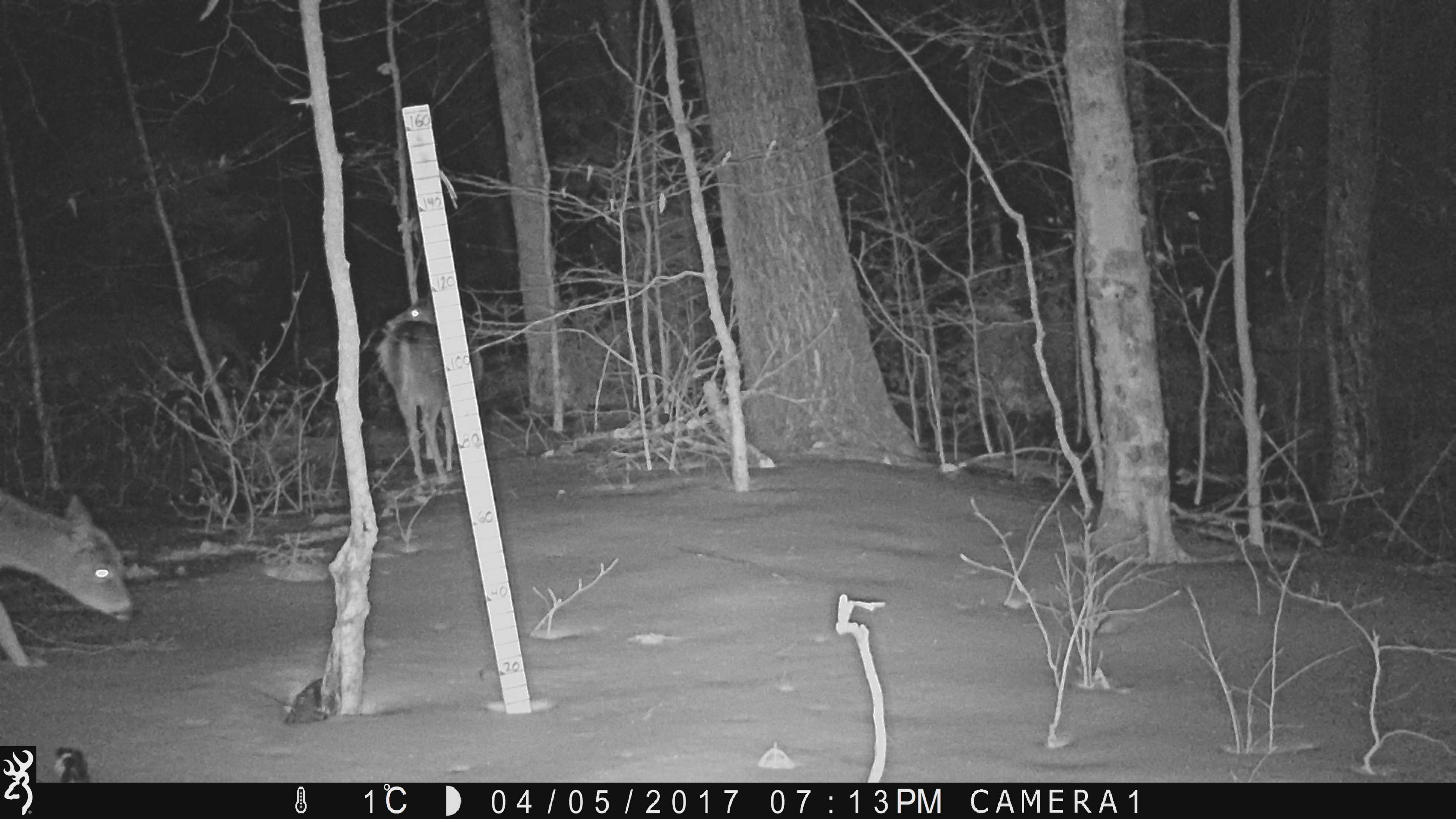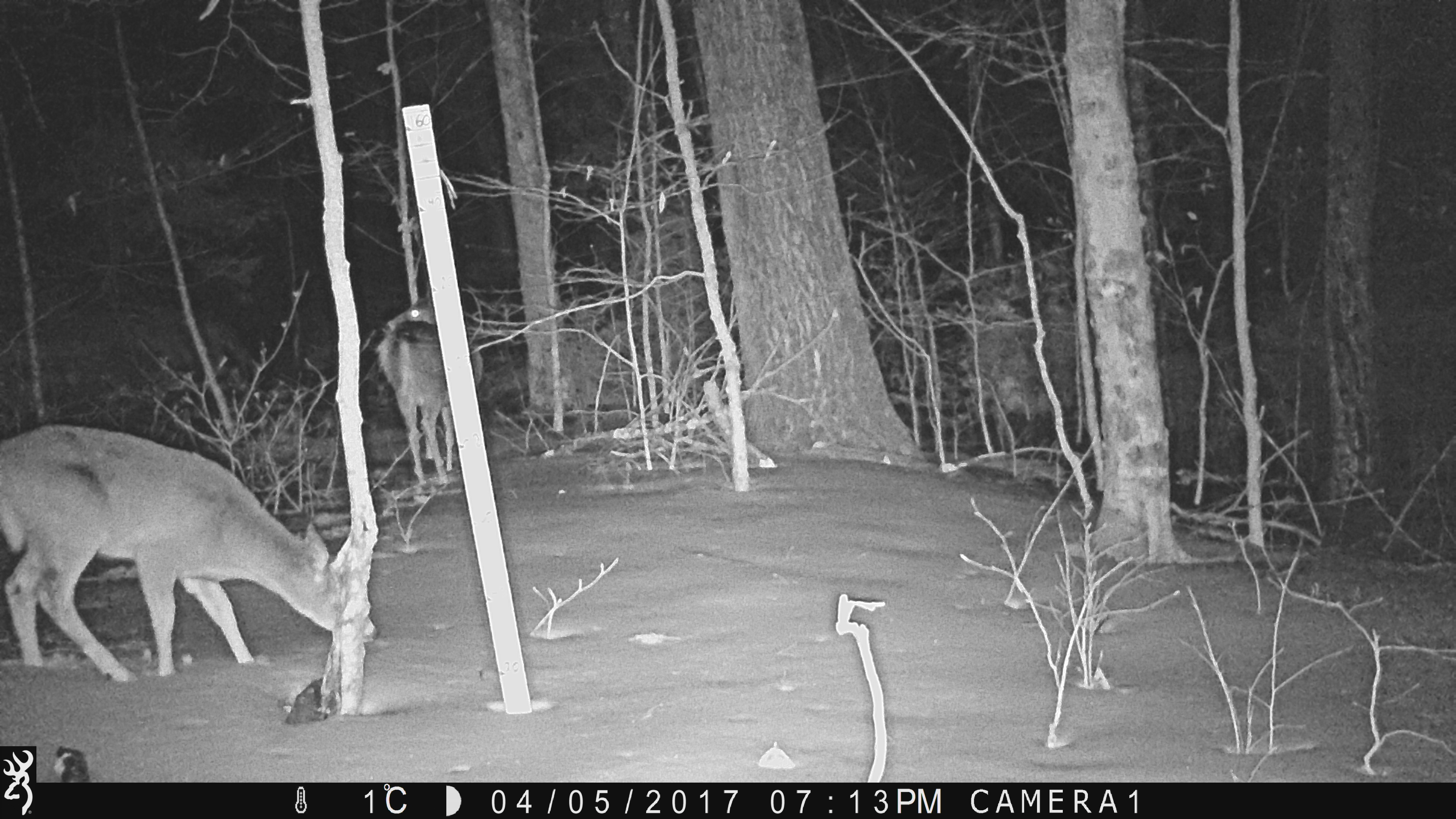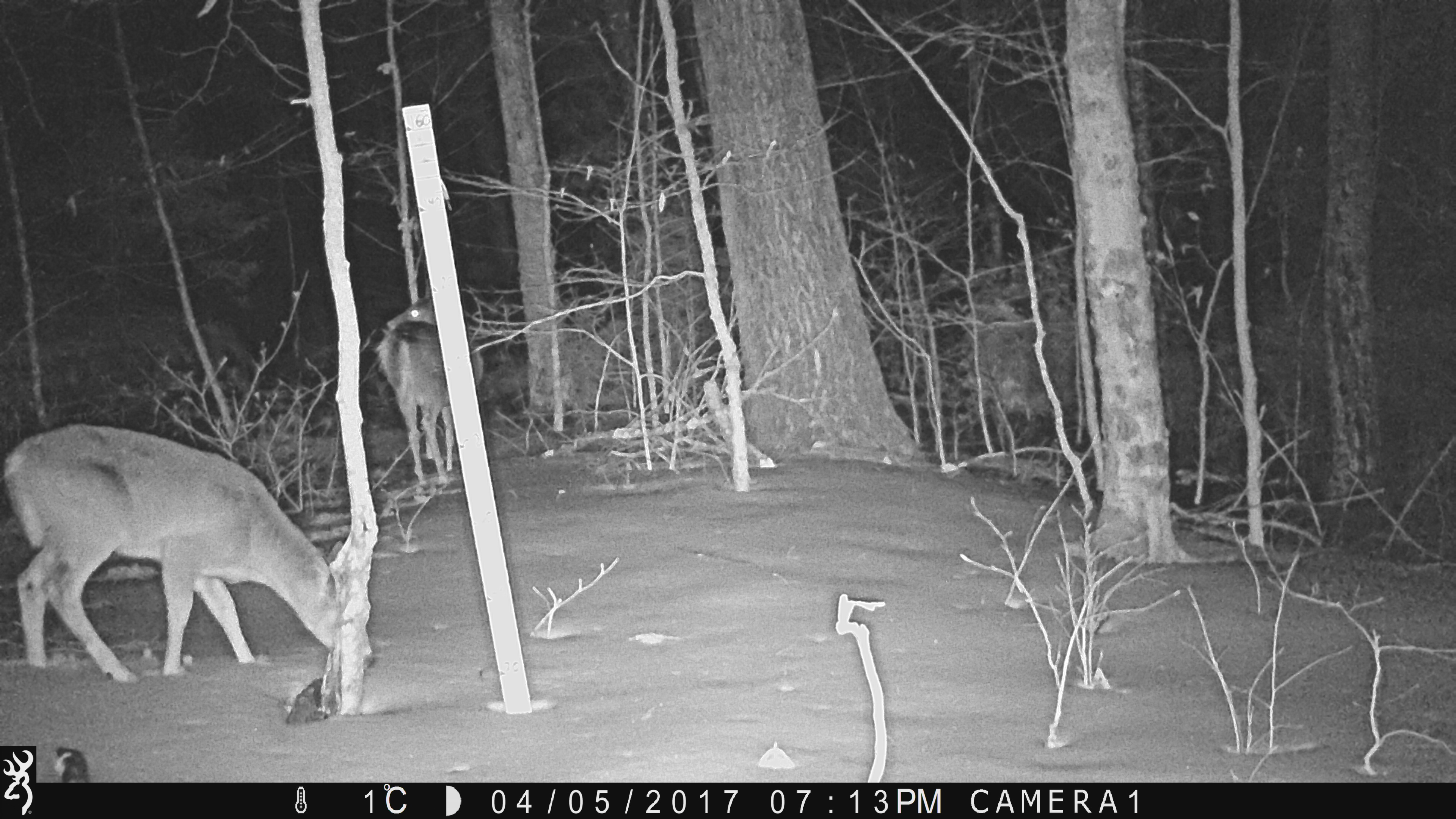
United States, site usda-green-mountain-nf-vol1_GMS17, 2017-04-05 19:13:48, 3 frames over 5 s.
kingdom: Animalia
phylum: Chordata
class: Mammalia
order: Artiodactyla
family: Cervidae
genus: Odocoileus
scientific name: Odocoileus virginianus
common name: white-tailed deer